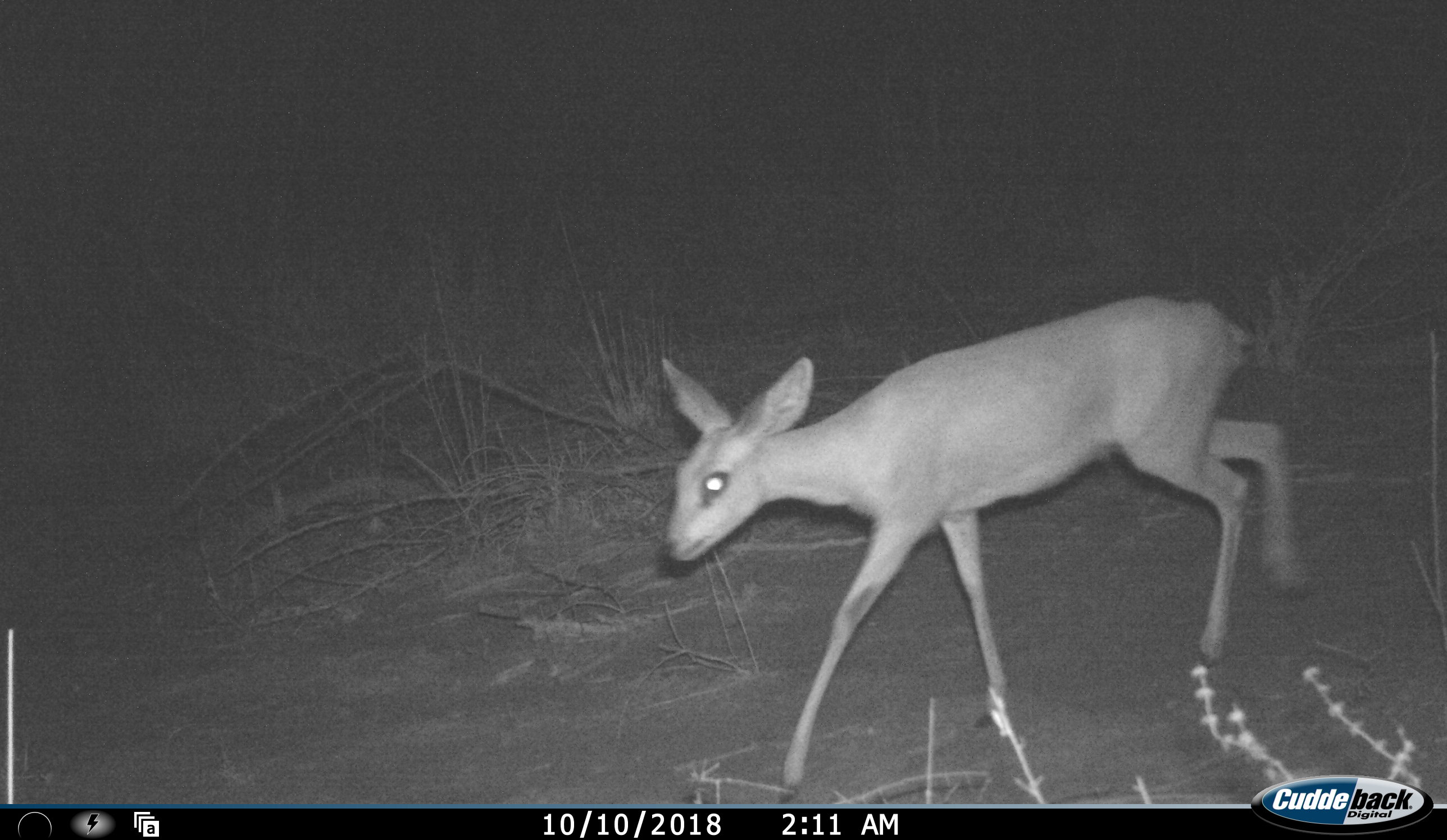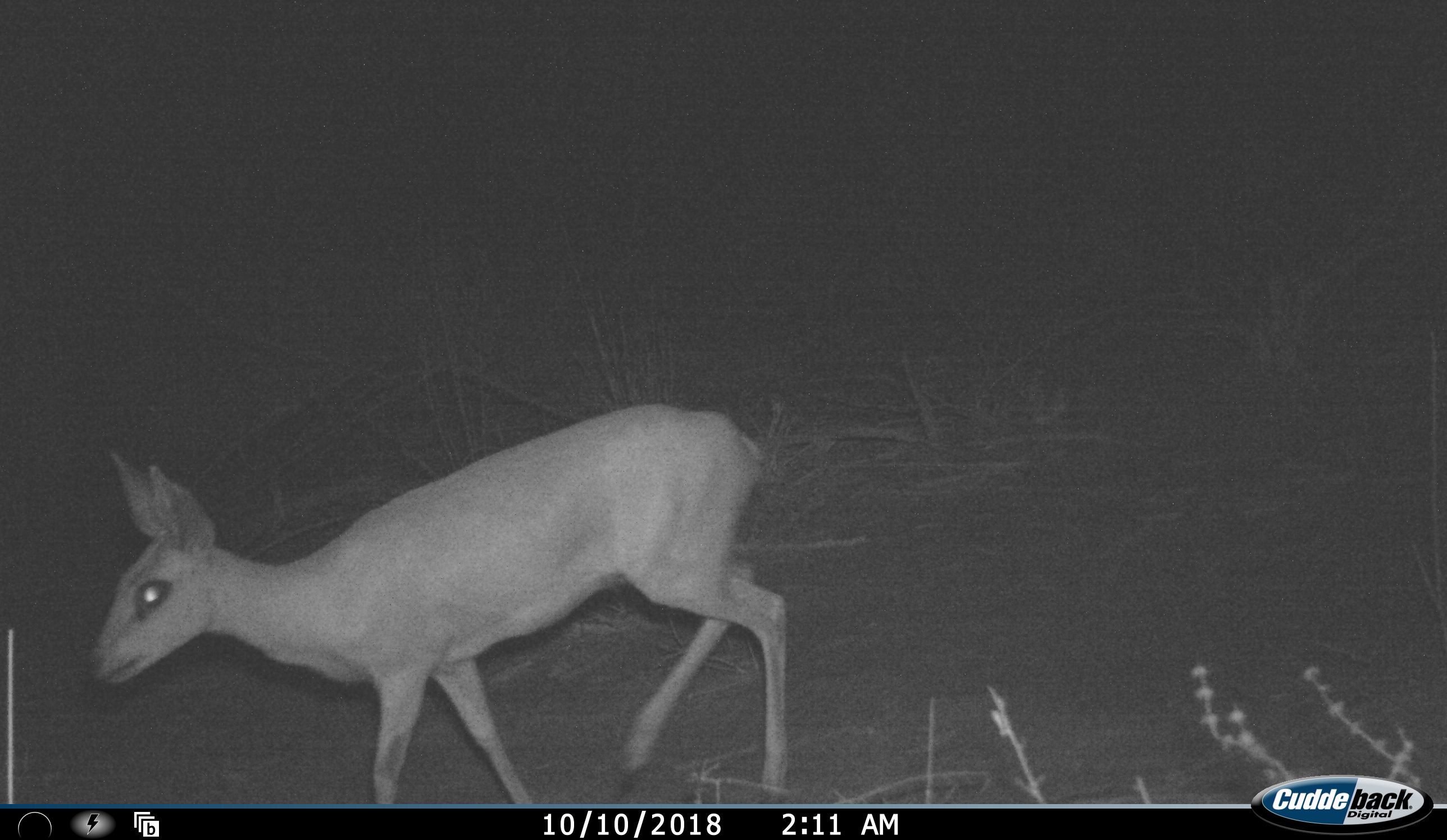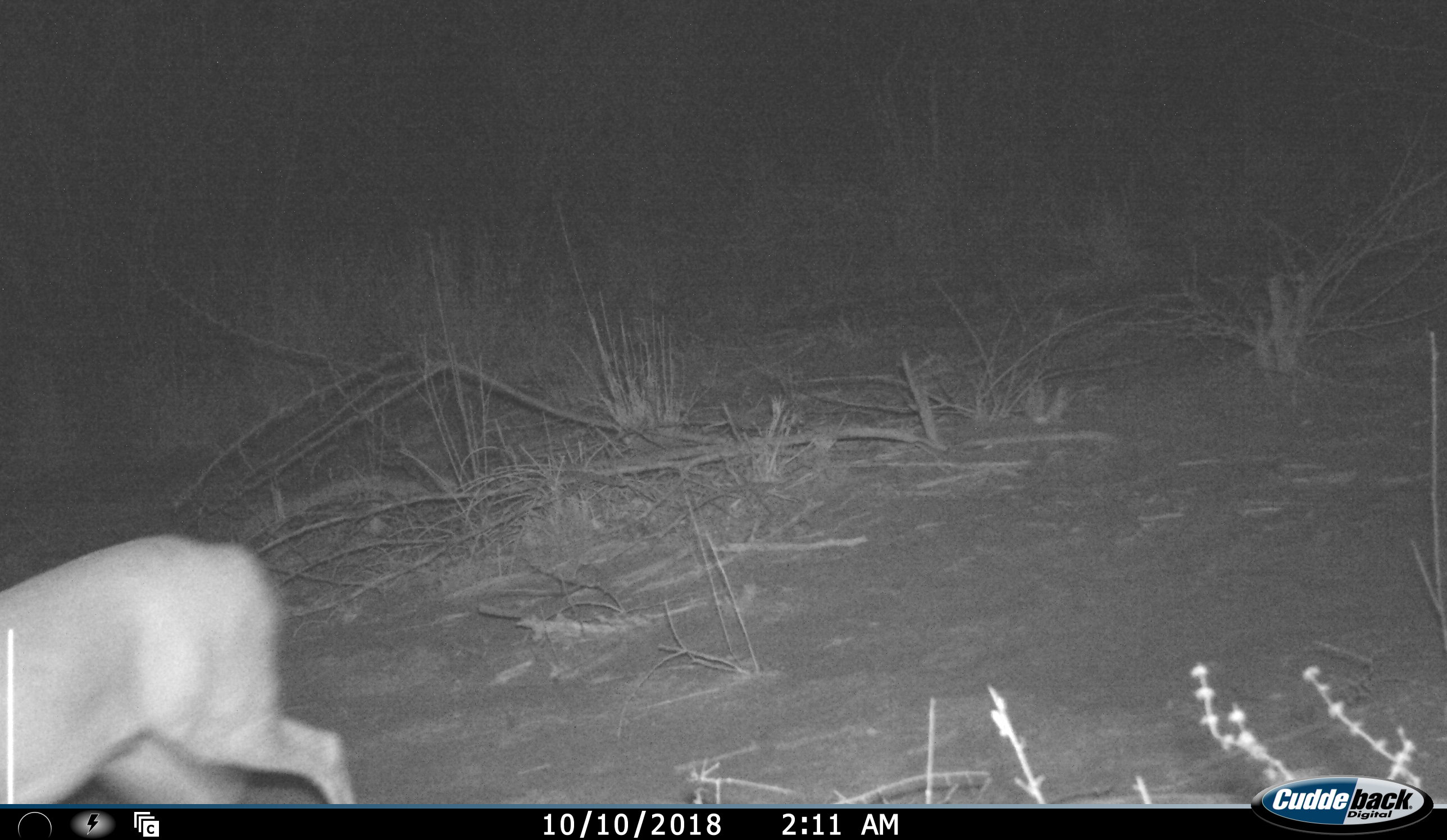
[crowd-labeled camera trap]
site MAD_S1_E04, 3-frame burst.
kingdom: Animalia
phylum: Chordata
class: Mammalia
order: Artiodactyla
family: Bovidae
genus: Raphicerus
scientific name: Raphicerus campestris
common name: steenbok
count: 1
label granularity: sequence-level